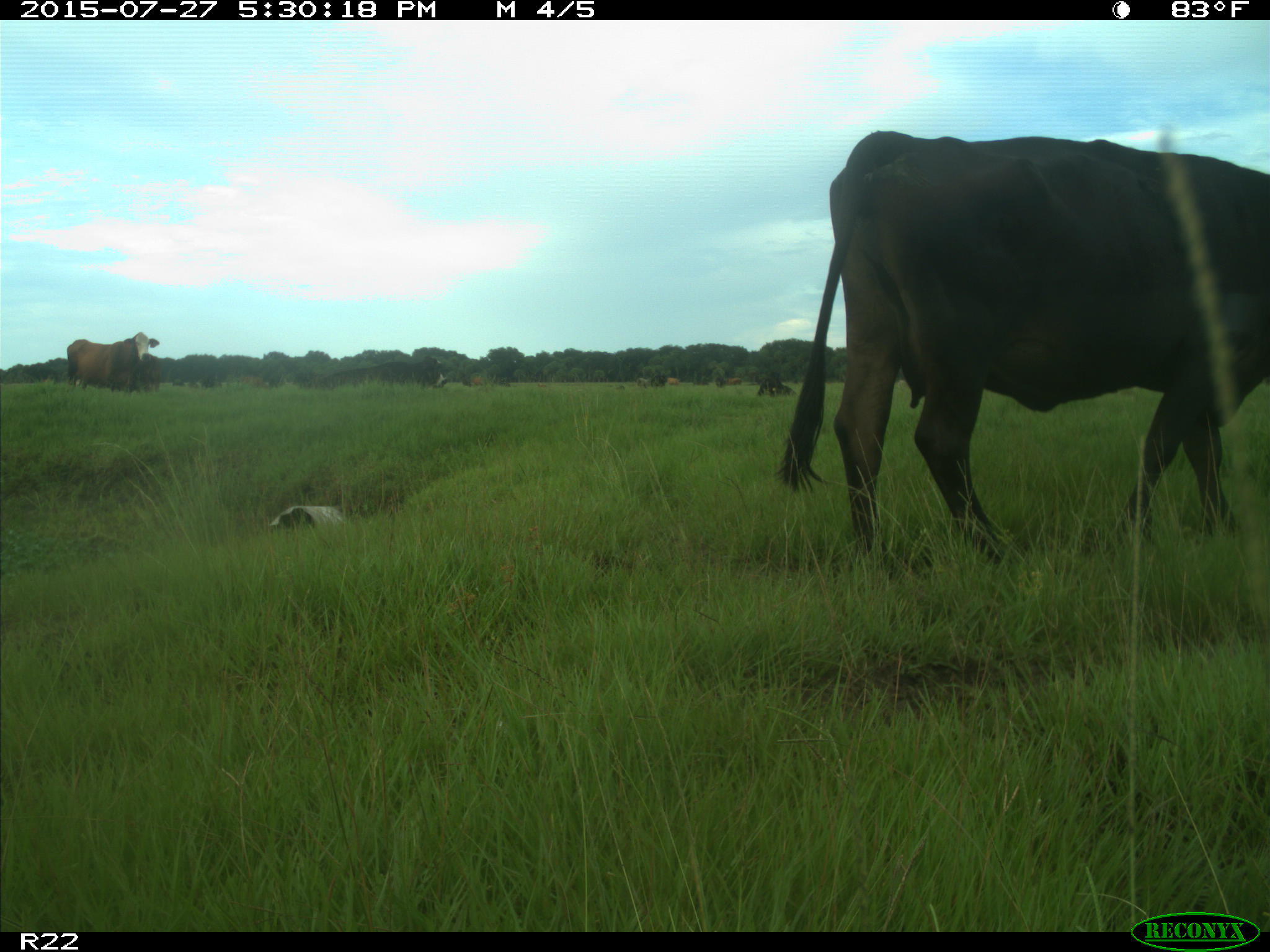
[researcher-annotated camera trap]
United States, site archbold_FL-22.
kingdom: Animalia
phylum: Chordata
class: Mammalia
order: Artiodactyla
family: Bovidae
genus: Bos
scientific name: Bos taurus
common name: domestic cow